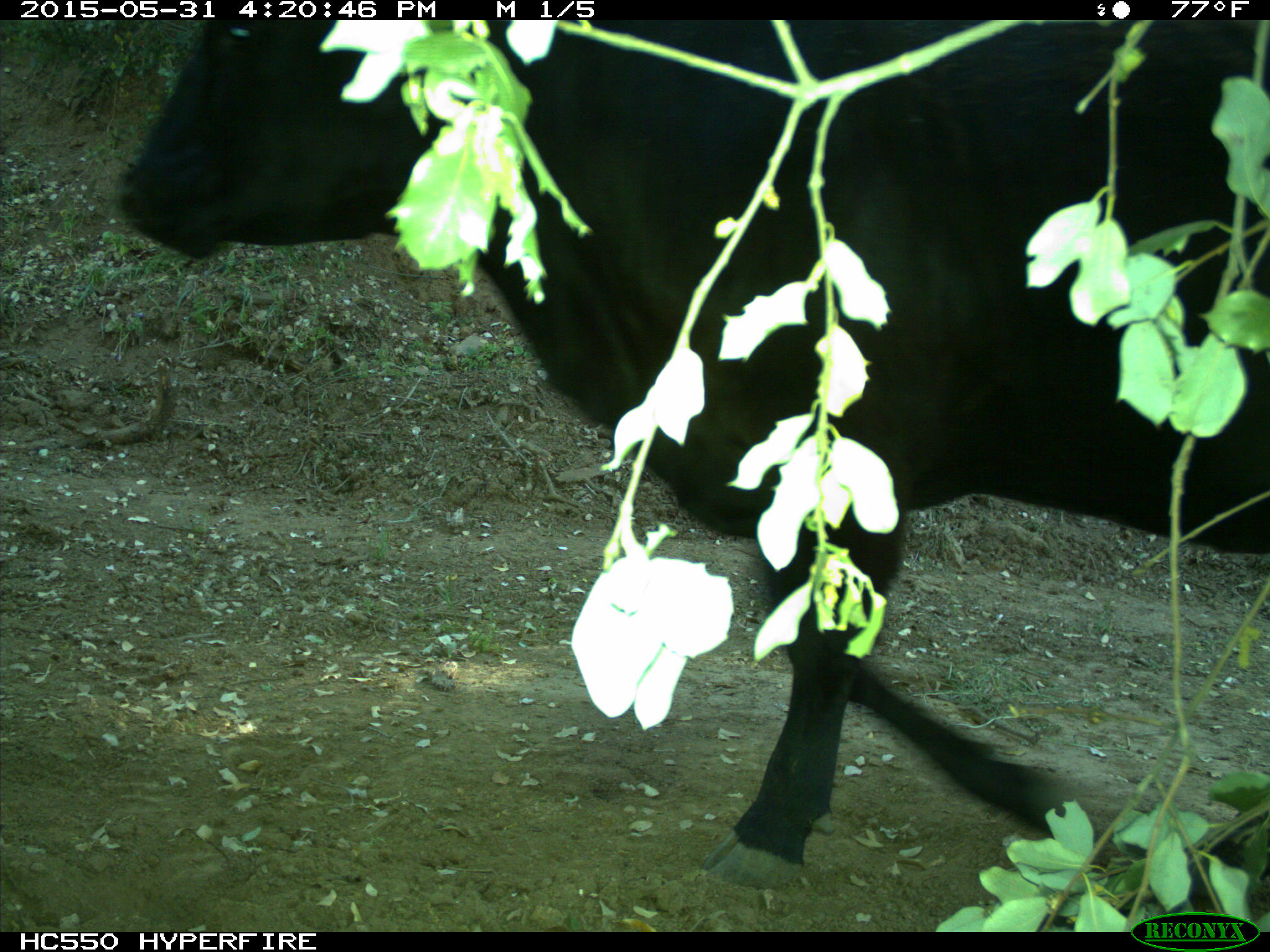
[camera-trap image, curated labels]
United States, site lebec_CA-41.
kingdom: Animalia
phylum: Chordata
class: Mammalia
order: Artiodactyla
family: Bovidae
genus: Bos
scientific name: Bos taurus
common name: domestic cow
Bos taurus (domestic cow).